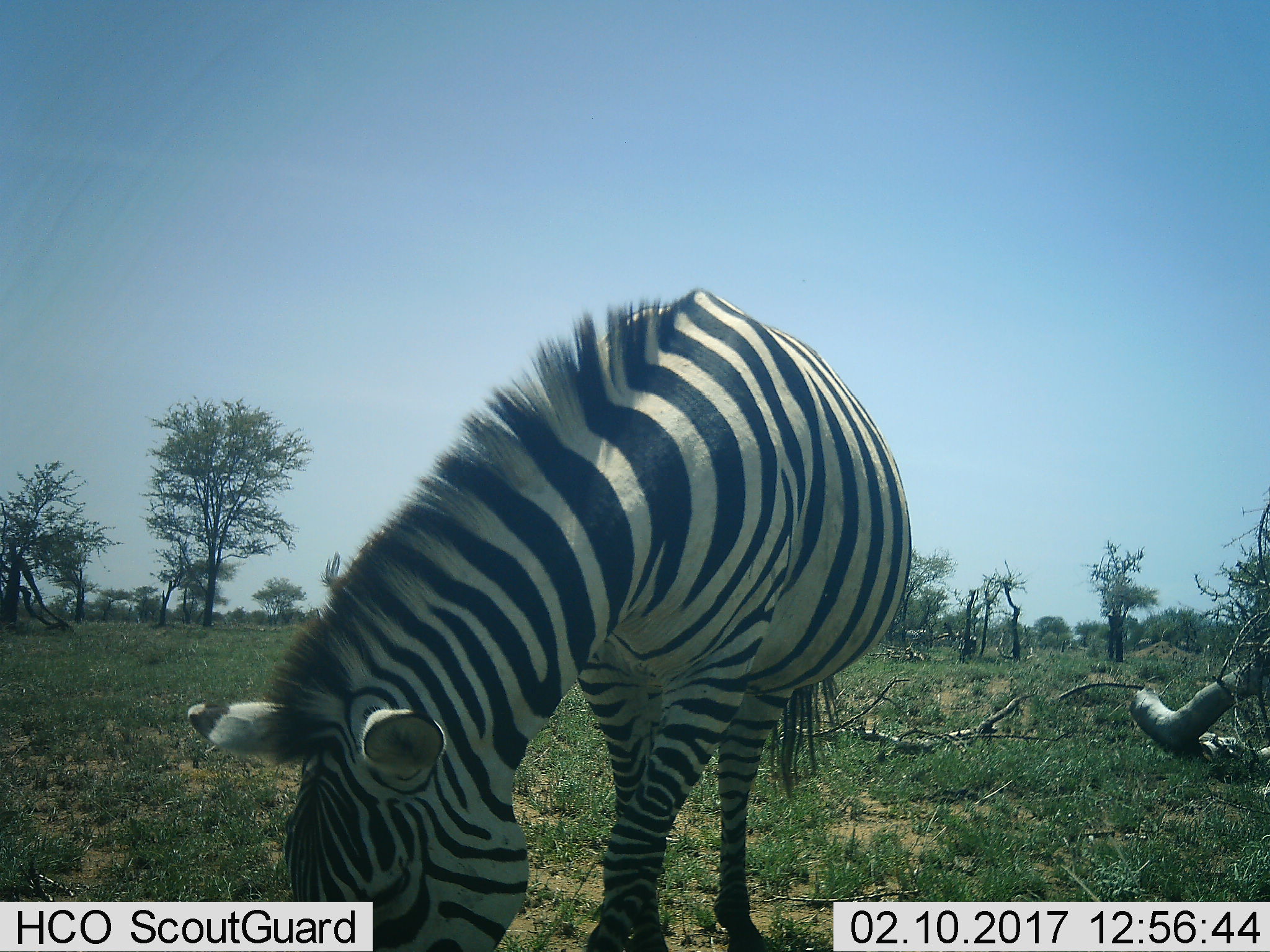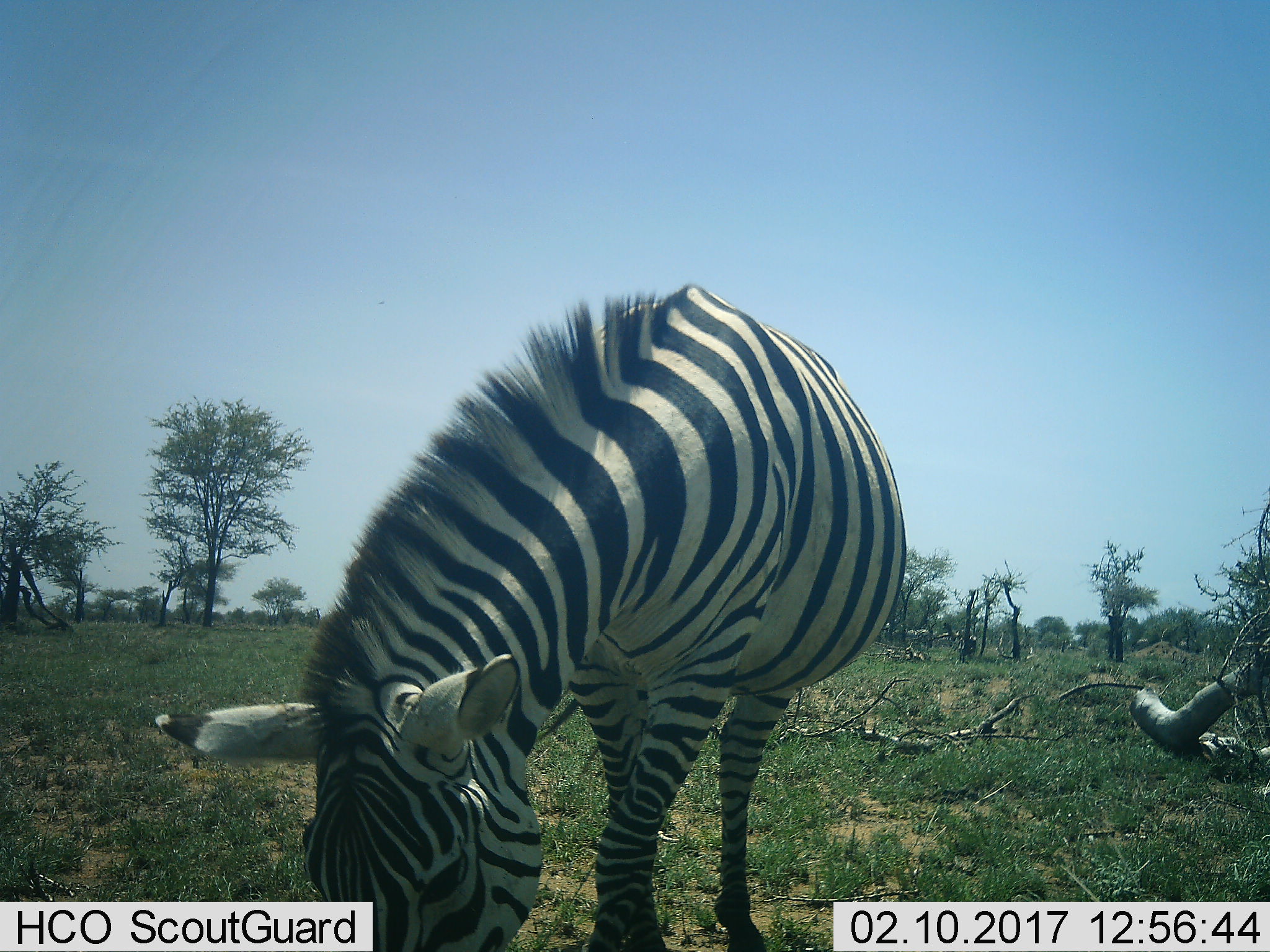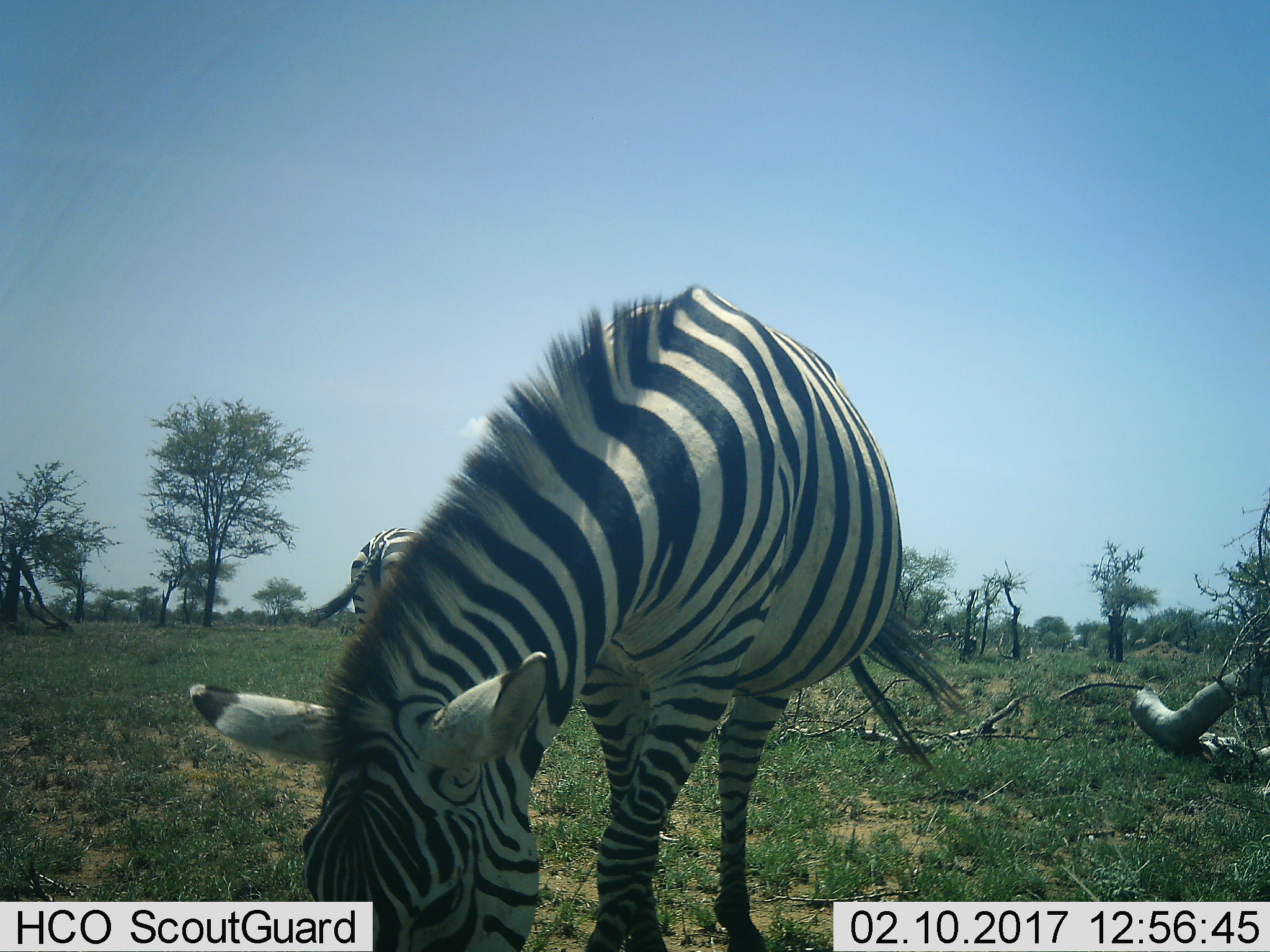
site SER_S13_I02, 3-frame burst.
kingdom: Animalia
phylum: Chordata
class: Mammalia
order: Perissodactyla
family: Equidae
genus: Equus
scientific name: Equus quagga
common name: plains zebra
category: zebraplains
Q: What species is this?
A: Zebraplains (plains zebra) (Equus quagga).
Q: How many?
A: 1.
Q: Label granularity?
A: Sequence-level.